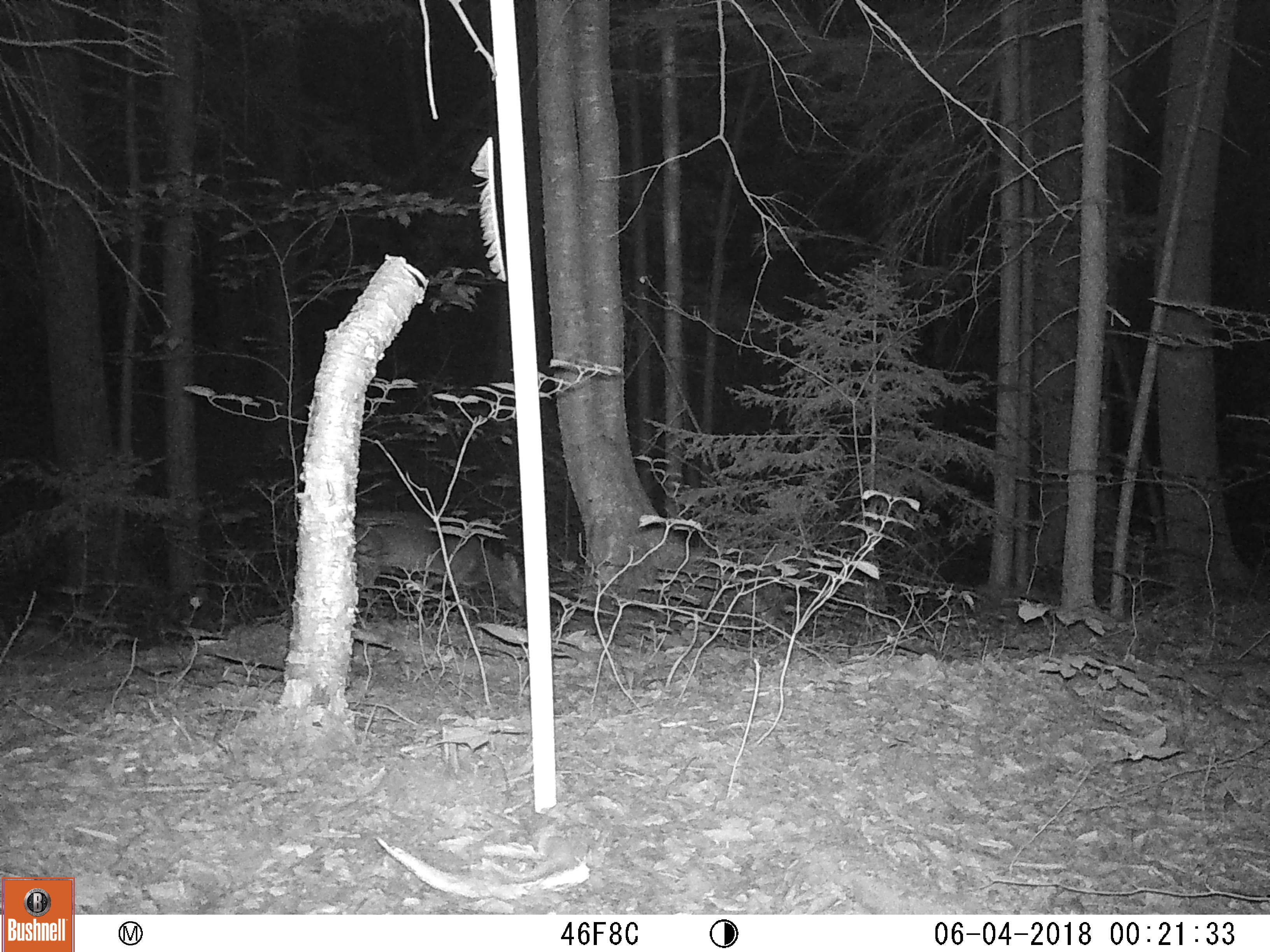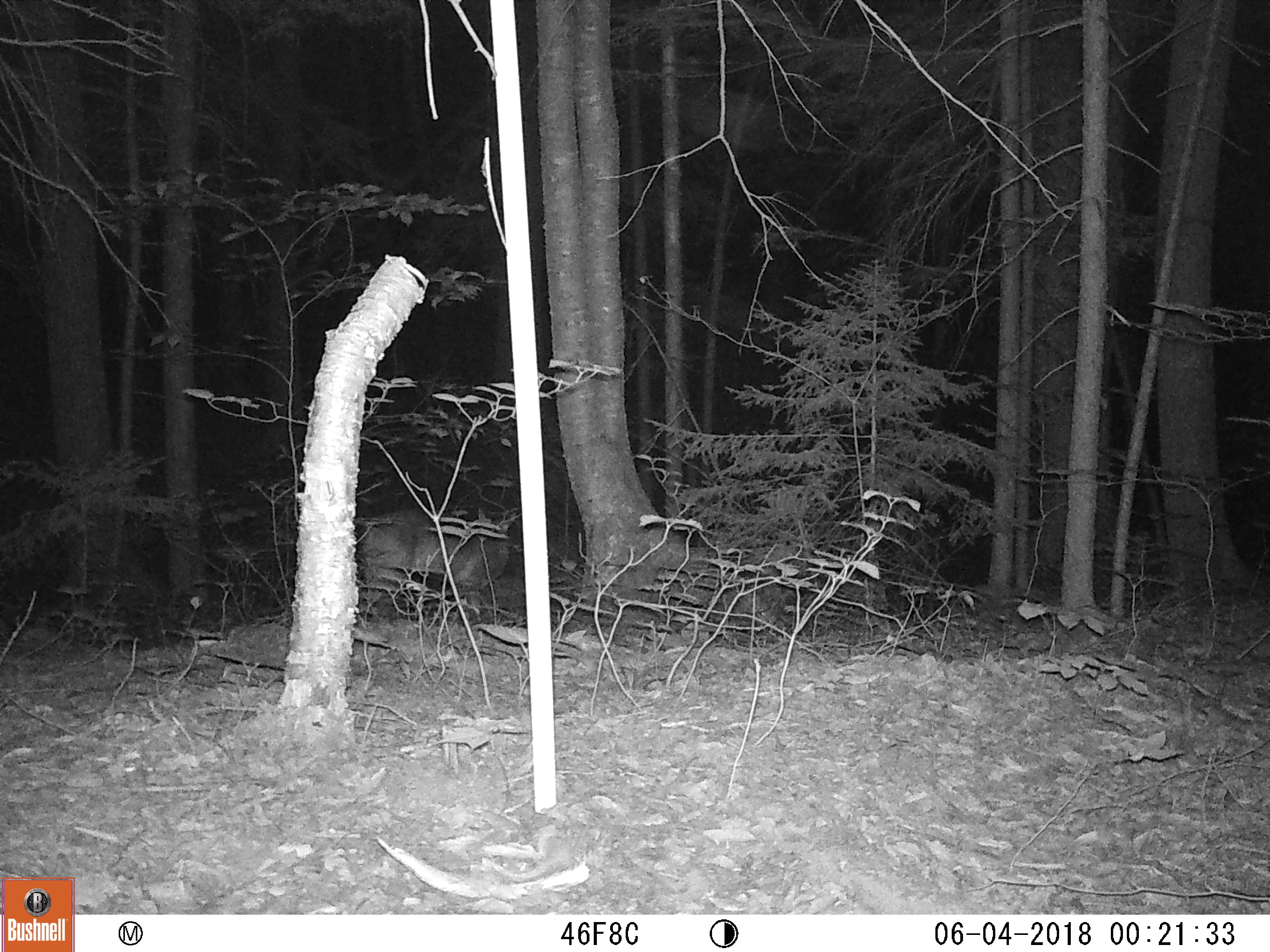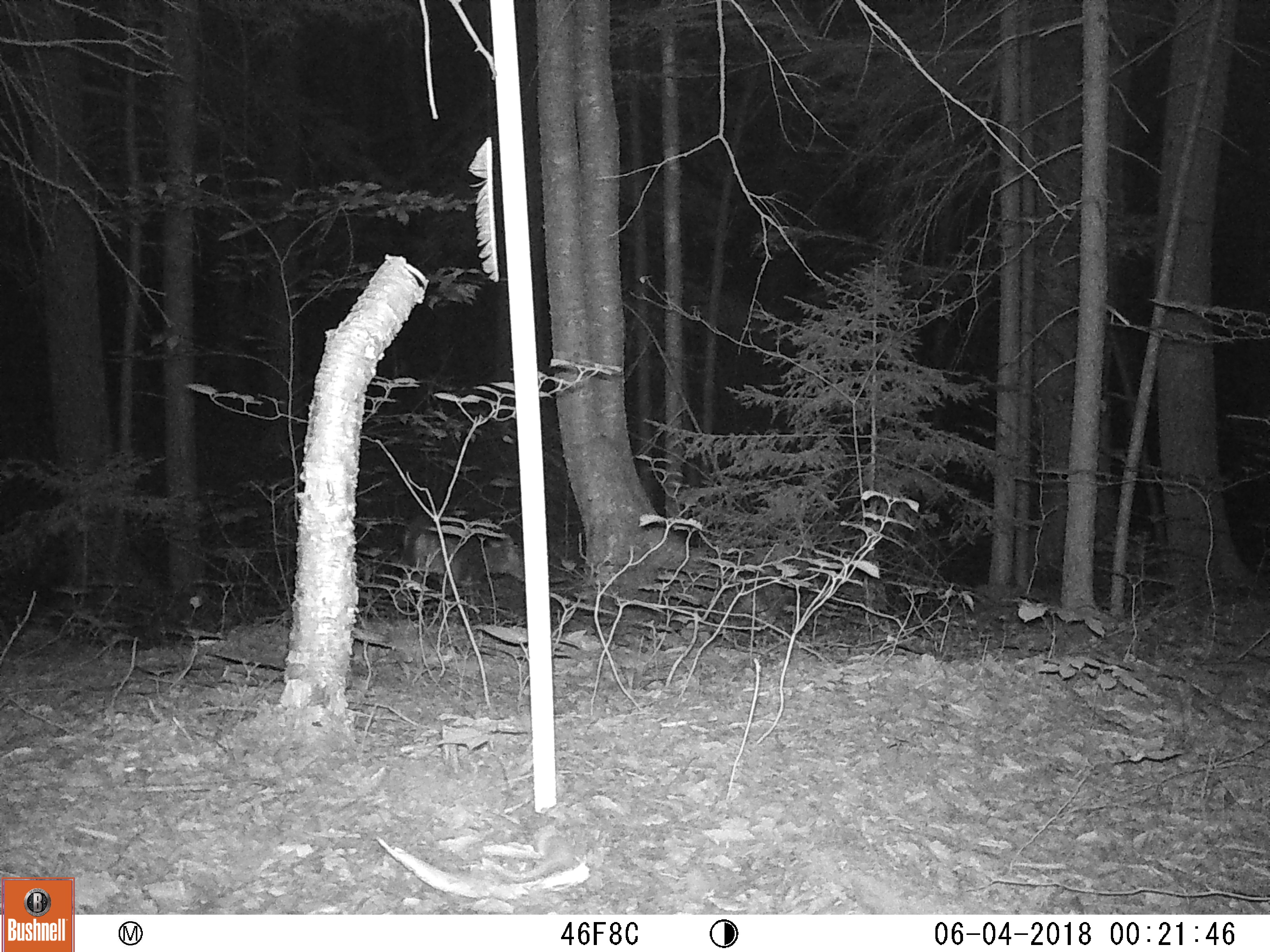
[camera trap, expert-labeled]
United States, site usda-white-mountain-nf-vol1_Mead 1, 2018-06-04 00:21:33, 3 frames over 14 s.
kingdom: Animalia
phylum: Chordata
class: Mammalia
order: Artiodactyla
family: Cervidae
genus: Odocoileus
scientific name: Odocoileus virginianus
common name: white-tailed deer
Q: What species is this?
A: White-tailed deer (Odocoileus virginianus).